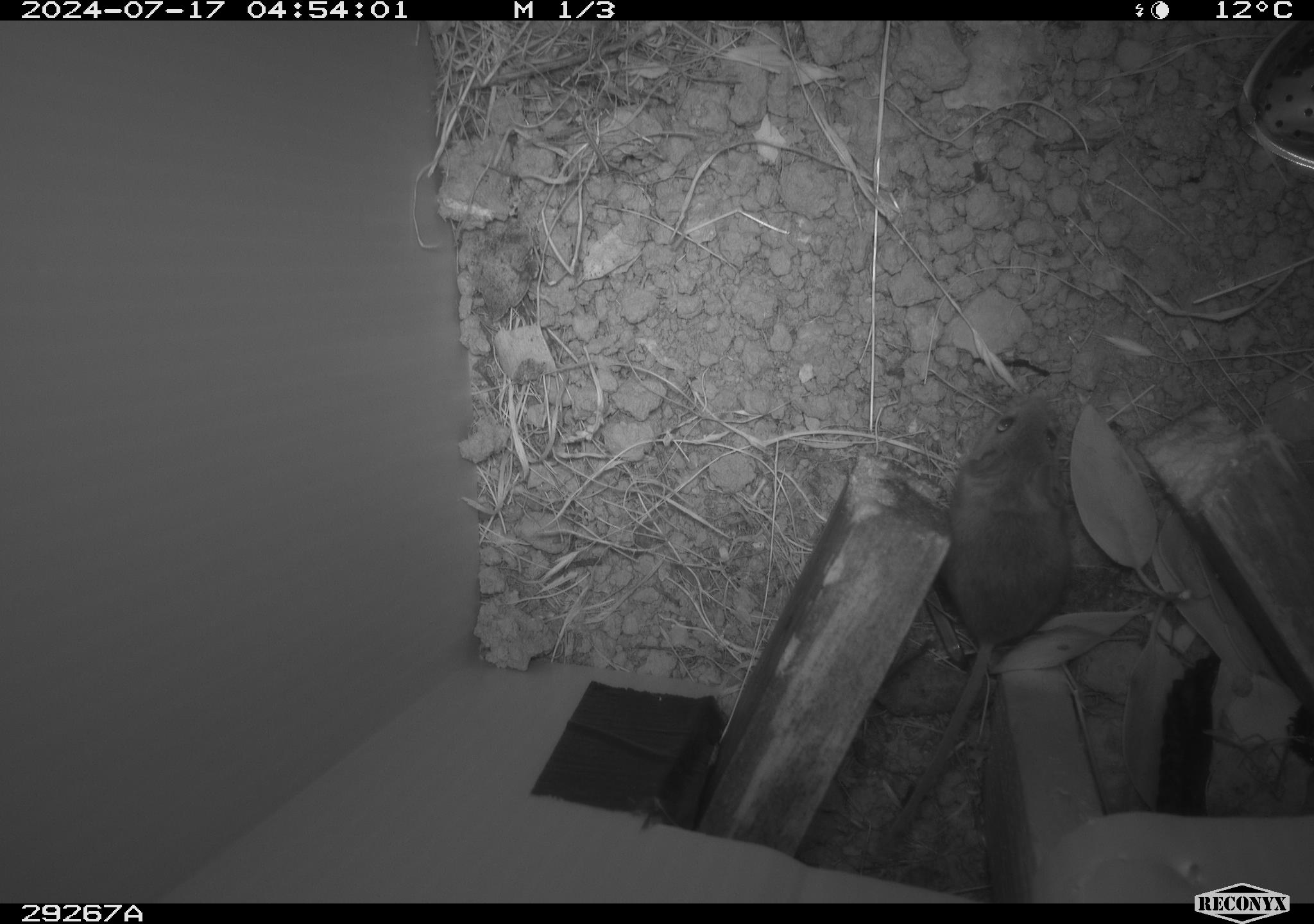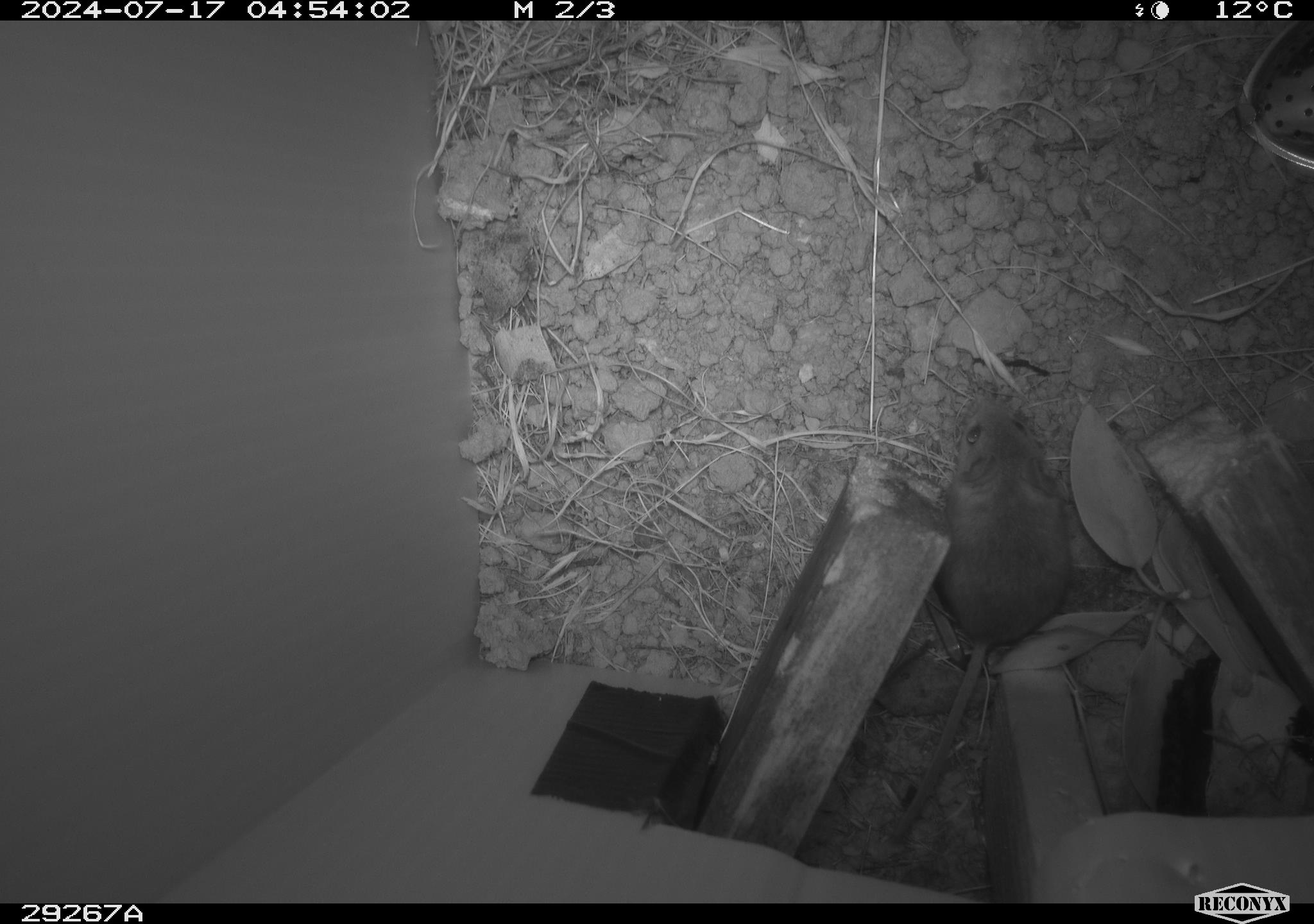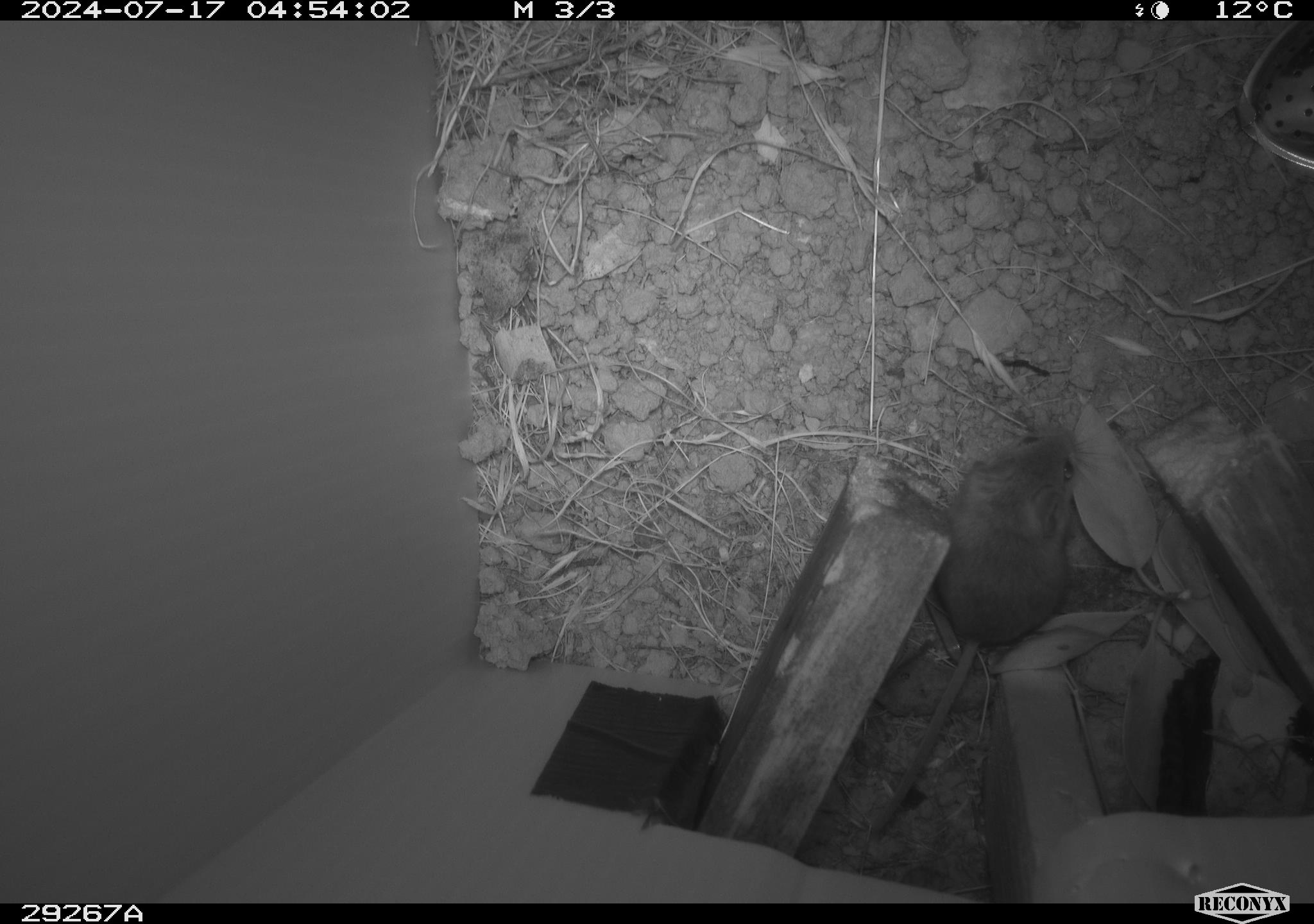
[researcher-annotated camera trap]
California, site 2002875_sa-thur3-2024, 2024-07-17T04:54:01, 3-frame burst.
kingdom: Animalia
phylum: Chordata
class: Mammalia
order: Rodentia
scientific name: Rodentia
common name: mouse species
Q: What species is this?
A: Mouse species (Rodentia).